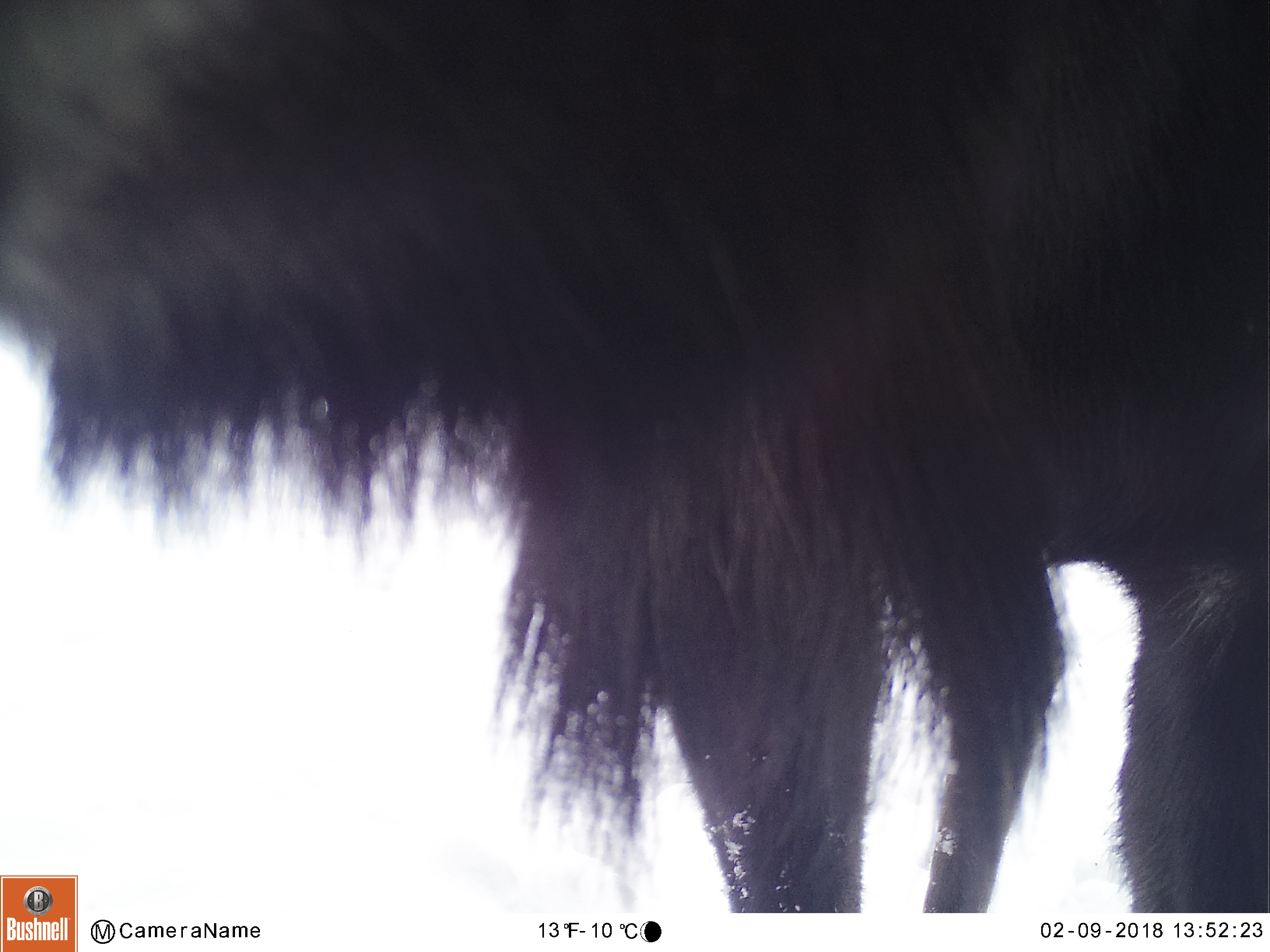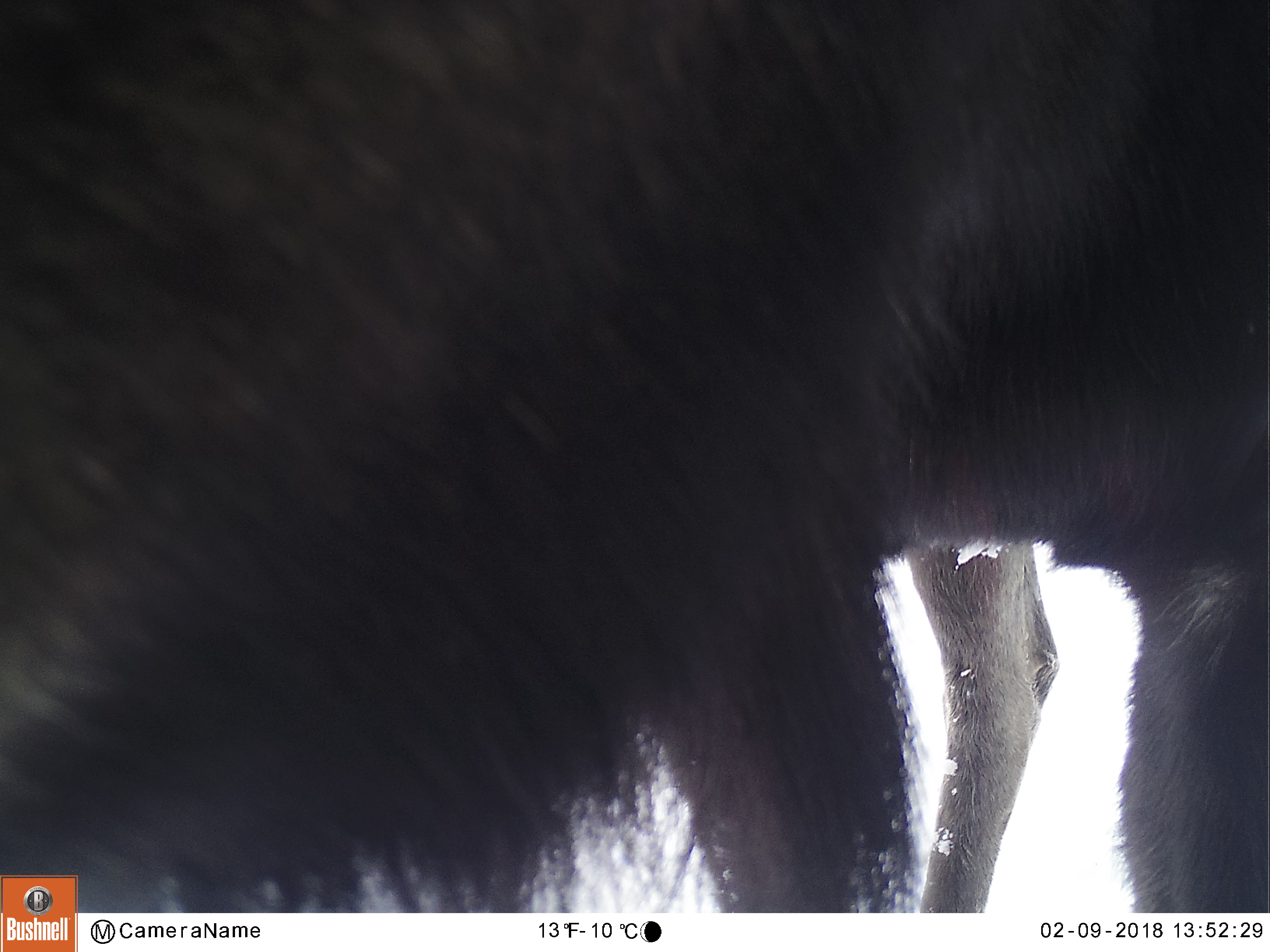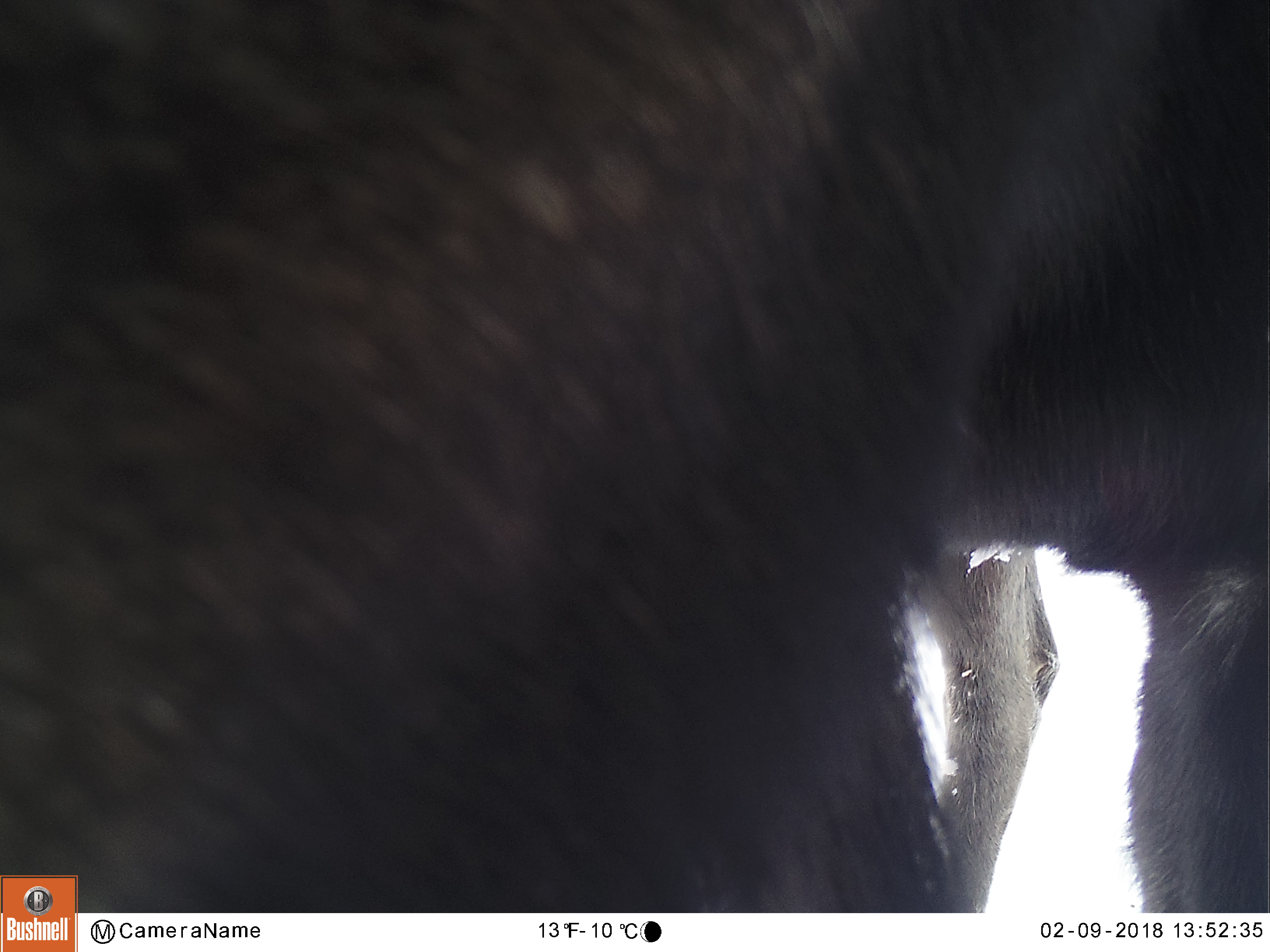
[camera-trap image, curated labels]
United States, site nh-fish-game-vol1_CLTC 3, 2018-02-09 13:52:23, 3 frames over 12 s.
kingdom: Animalia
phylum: Chordata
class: Mammalia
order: Artiodactyla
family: Cervidae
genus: Alces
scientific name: Alces alces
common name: moose